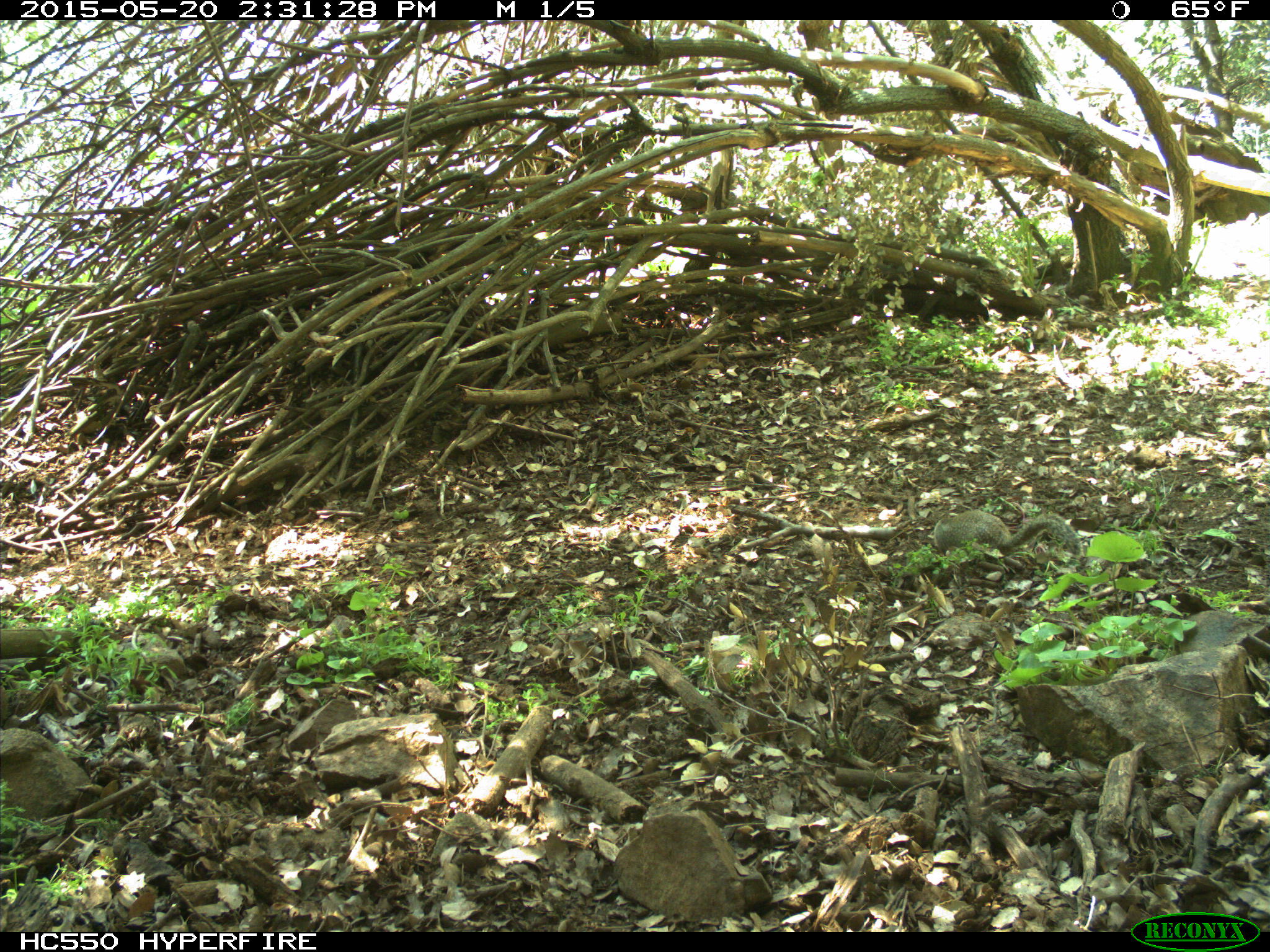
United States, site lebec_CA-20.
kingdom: Animalia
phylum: Chordata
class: Mammalia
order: Rodentia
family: Sciuridae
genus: Otospermophilus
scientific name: Otospermophilus beecheyi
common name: california ground squirrel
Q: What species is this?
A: Otospermophilus beecheyi (california ground squirrel).